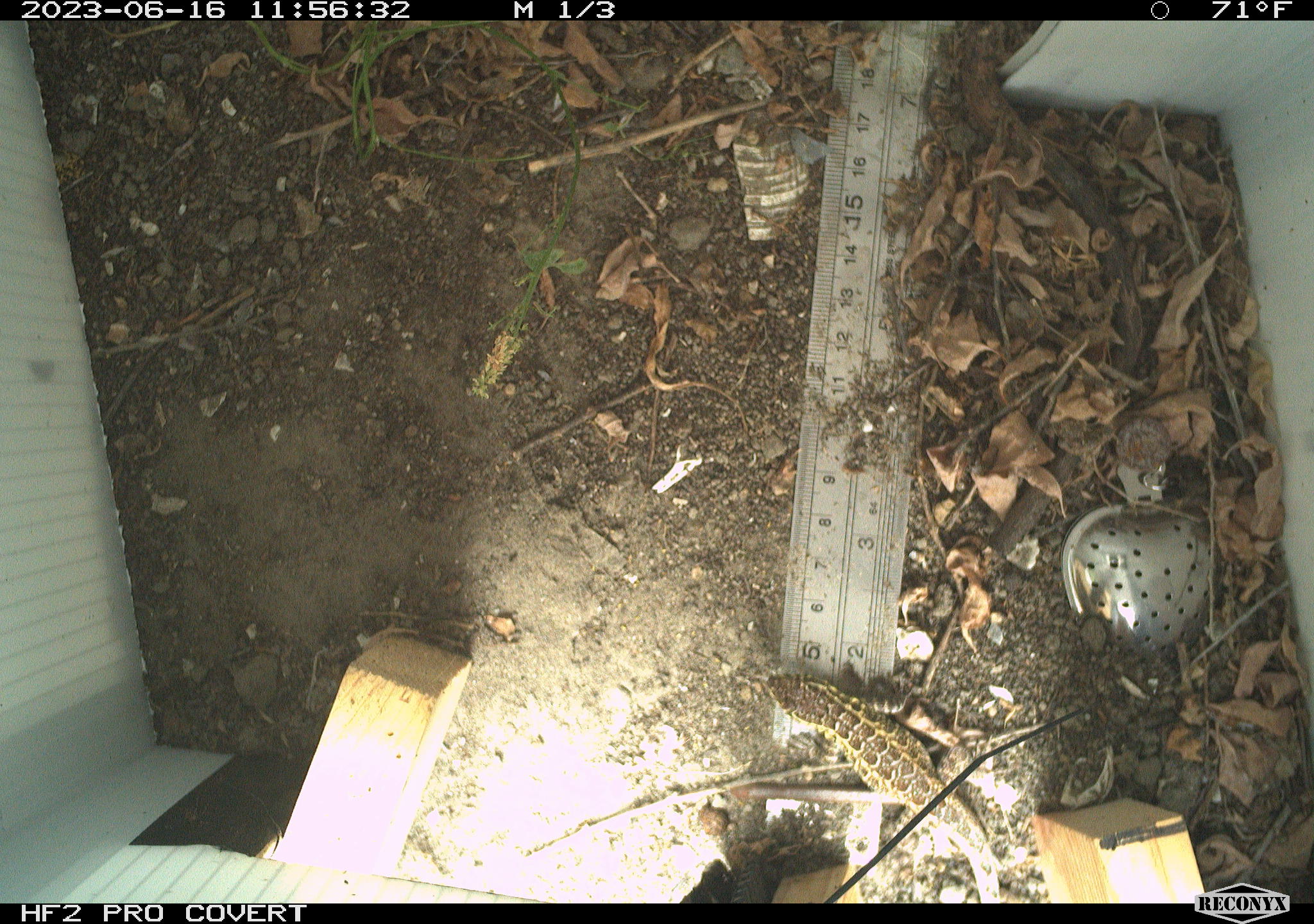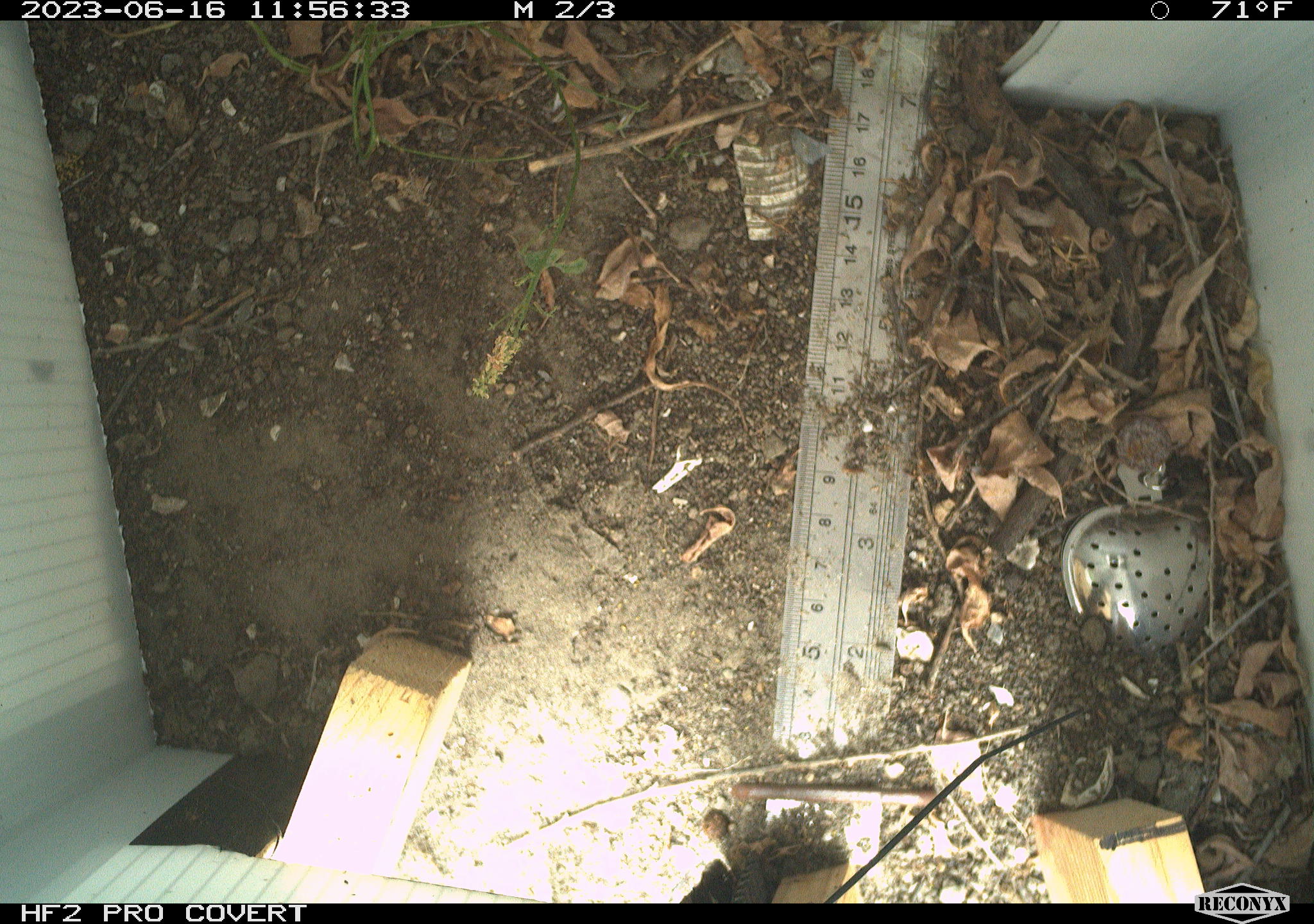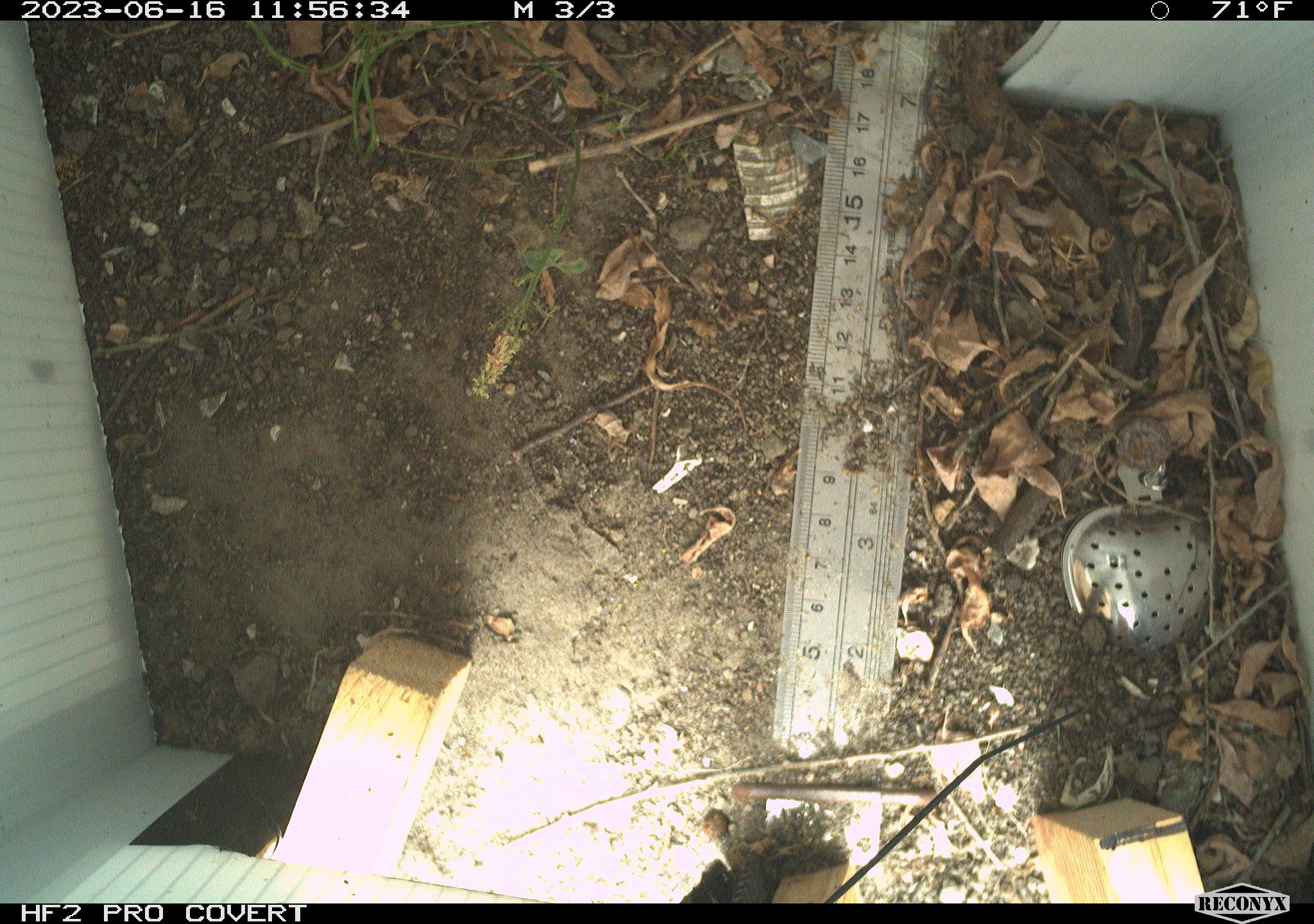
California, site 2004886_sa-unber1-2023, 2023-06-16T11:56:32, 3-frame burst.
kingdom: Animalia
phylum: Chordata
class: Reptilia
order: Squamata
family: Phrynosomatidae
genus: Sceloporus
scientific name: Sceloporus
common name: spiny lizards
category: sceloporus species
Sceloporus species (spiny lizards) (Sceloporus).